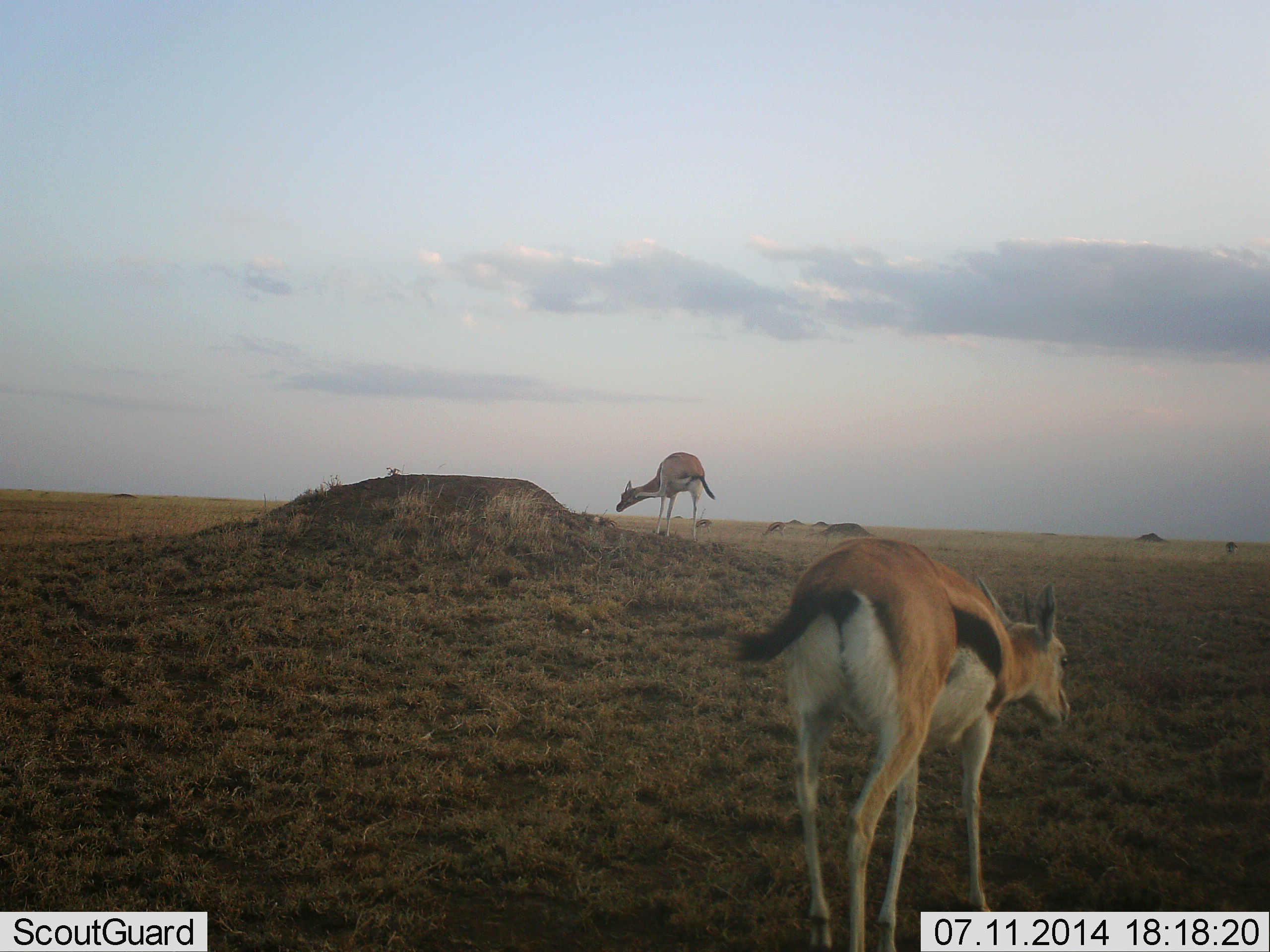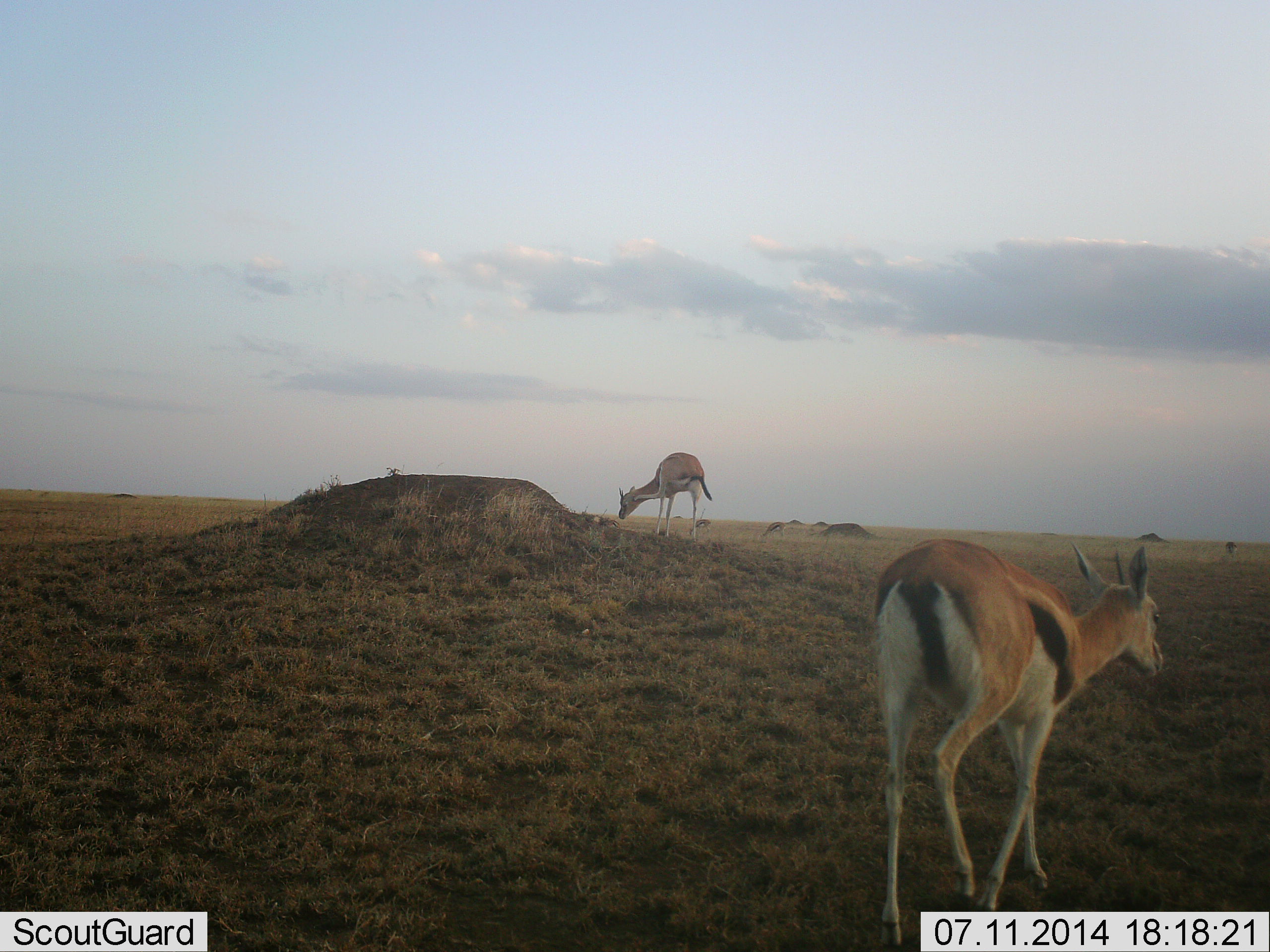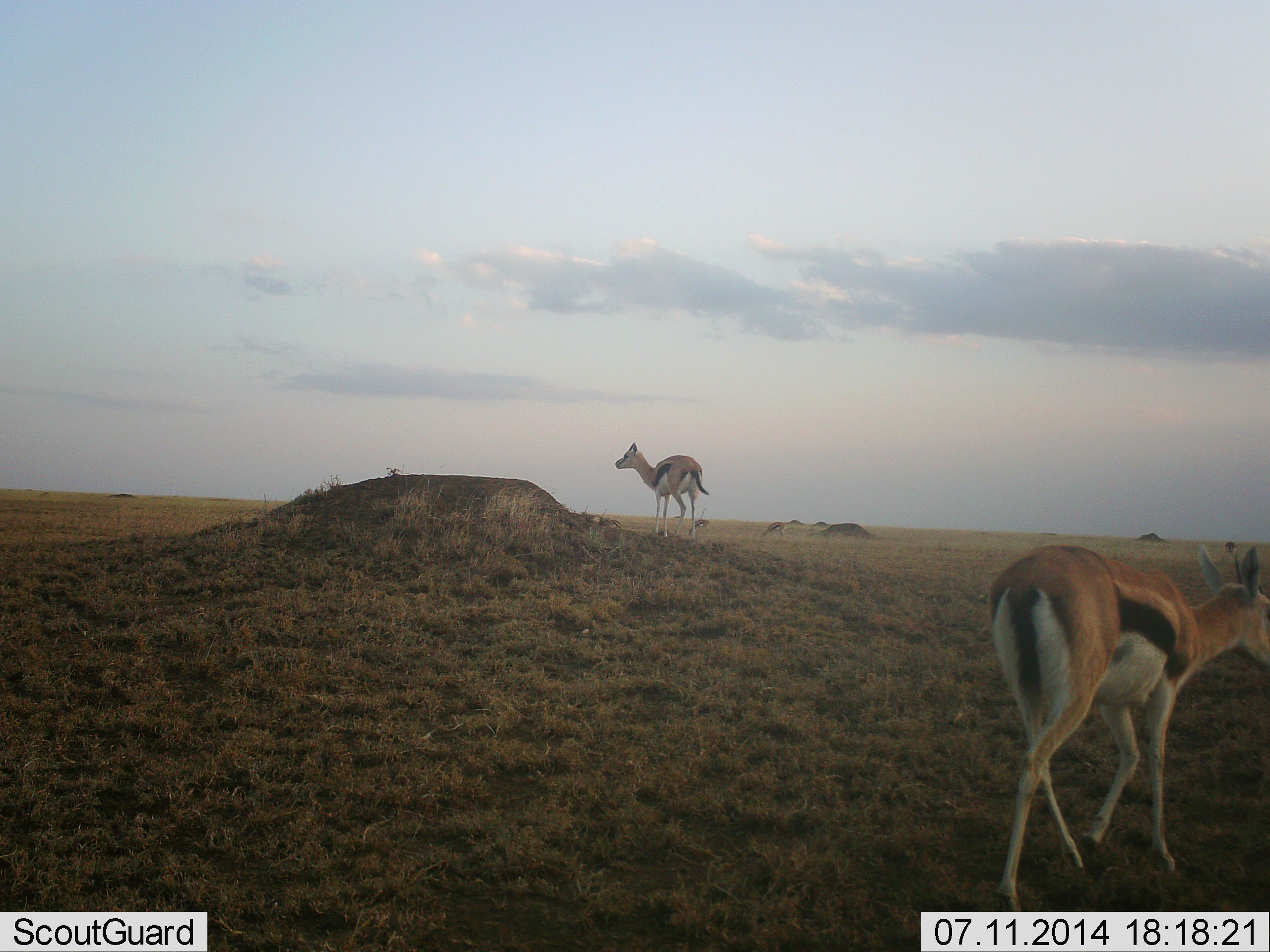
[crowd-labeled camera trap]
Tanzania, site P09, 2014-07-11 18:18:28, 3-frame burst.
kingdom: Animalia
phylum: Chordata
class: Mammalia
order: Artiodactyla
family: Bovidae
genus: Eudorcas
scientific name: Eudorcas thomsonii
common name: thomson's gazelle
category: gazellethomsons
Gazellethomsons (thomson's gazelle) (Eudorcas thomsonii), count 2. Behavior (volunteer vote fractions): standing 50%, resting 0%, moving 90%, interacting 0%. Young present (vote fraction): 0%. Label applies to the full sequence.